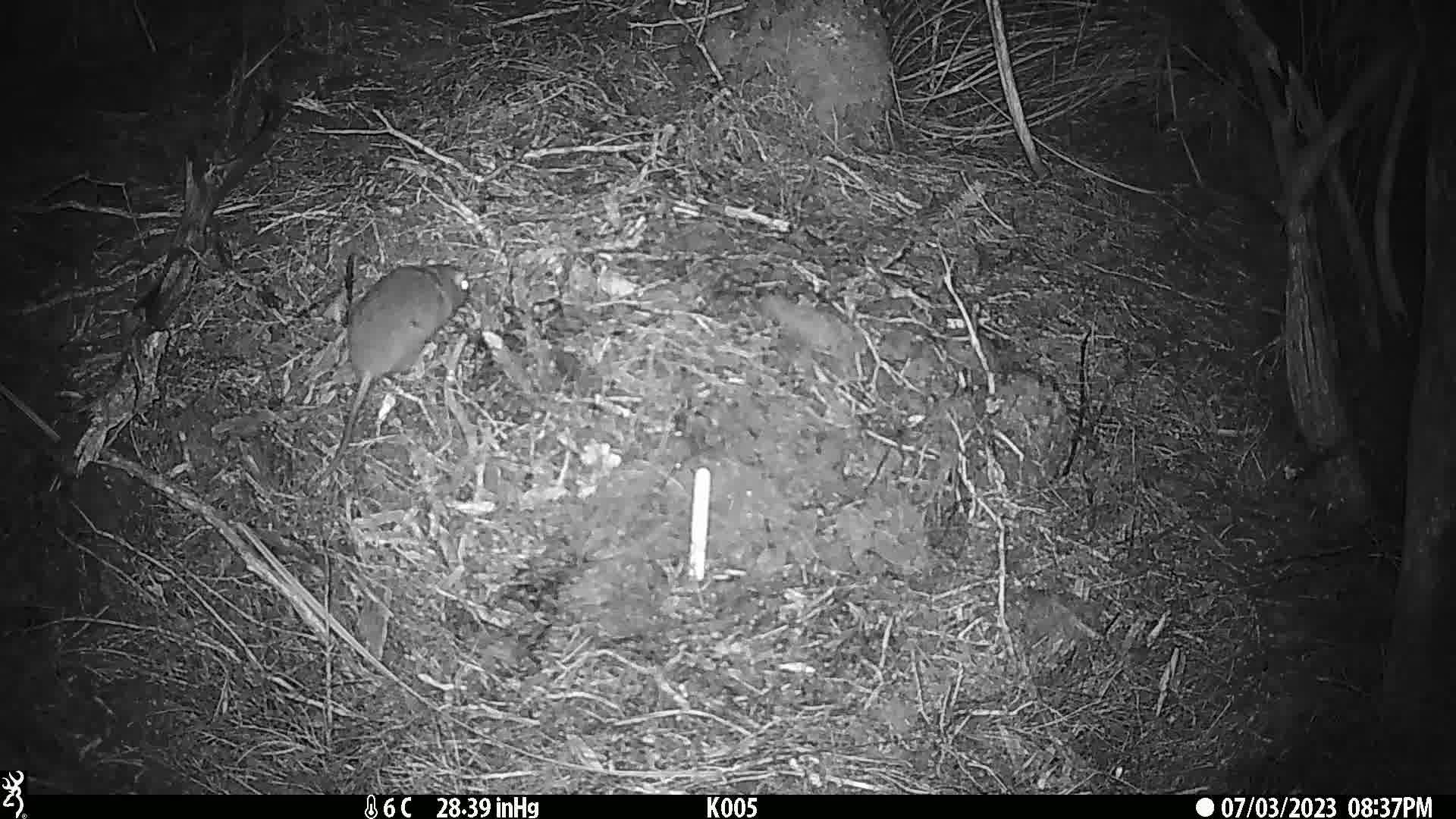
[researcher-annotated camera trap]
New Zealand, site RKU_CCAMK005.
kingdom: Animalia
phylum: Chordata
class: Mammalia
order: Rodentia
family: Muridae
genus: Rattus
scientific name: Rattus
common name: rat